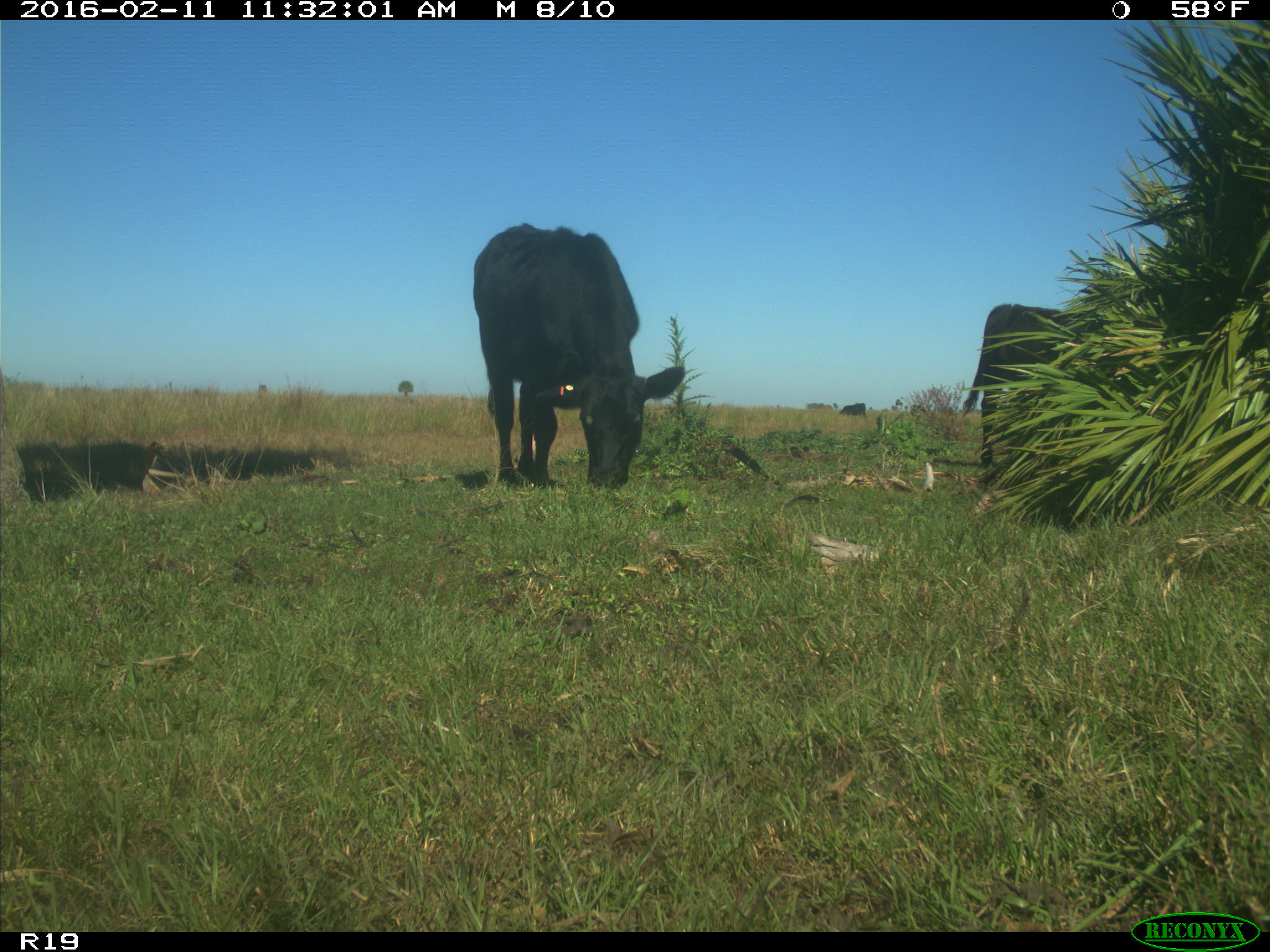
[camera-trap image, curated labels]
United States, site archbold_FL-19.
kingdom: Animalia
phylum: Chordata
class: Mammalia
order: Artiodactyla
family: Bovidae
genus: Bos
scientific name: Bos taurus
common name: domestic cow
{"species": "Bos taurus (domestic cow)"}